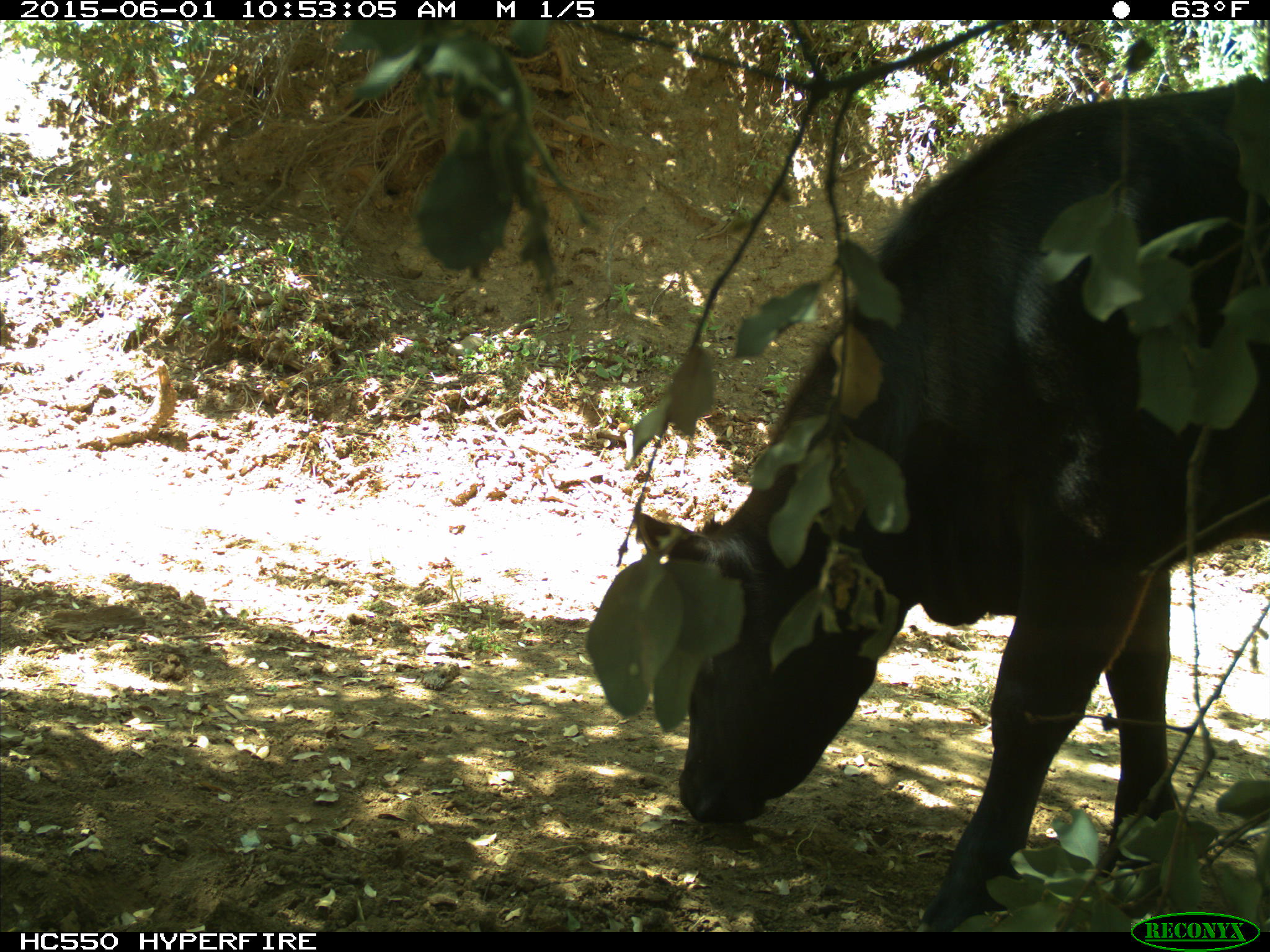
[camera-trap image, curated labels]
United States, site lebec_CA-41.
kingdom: Animalia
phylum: Chordata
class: Mammalia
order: Artiodactyla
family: Bovidae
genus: Bos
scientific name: Bos taurus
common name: domestic cow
Bos taurus (domestic cow).